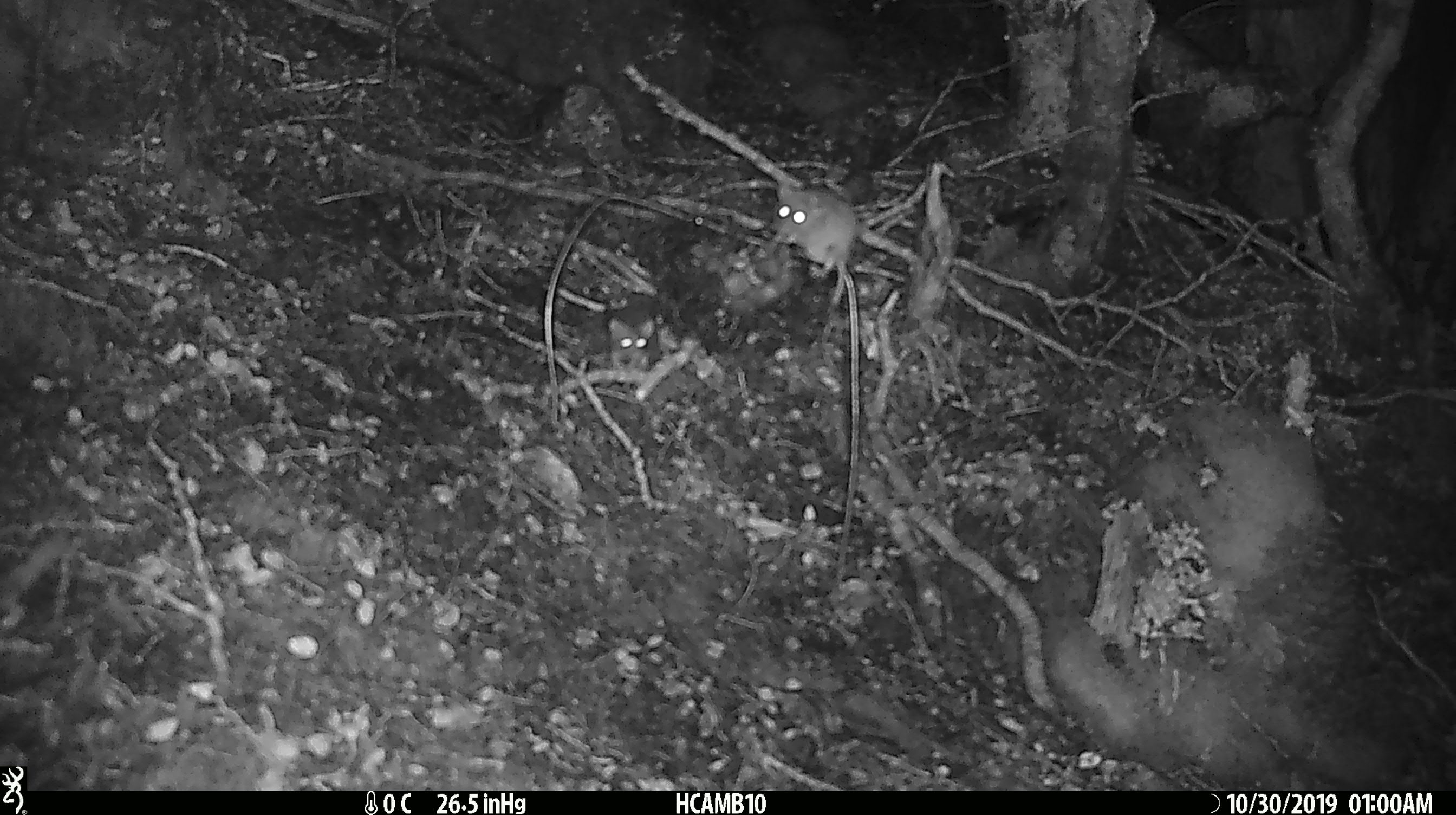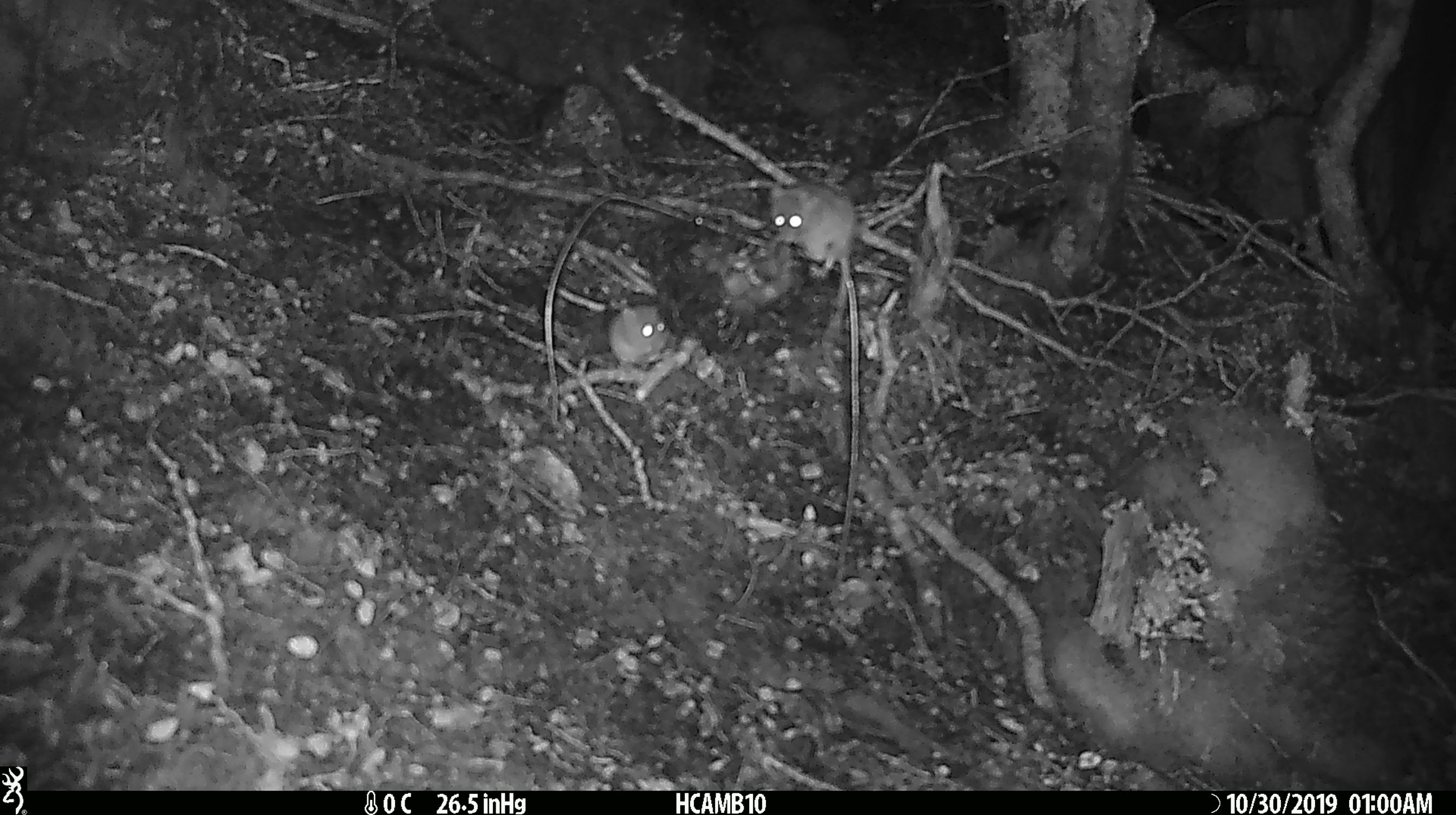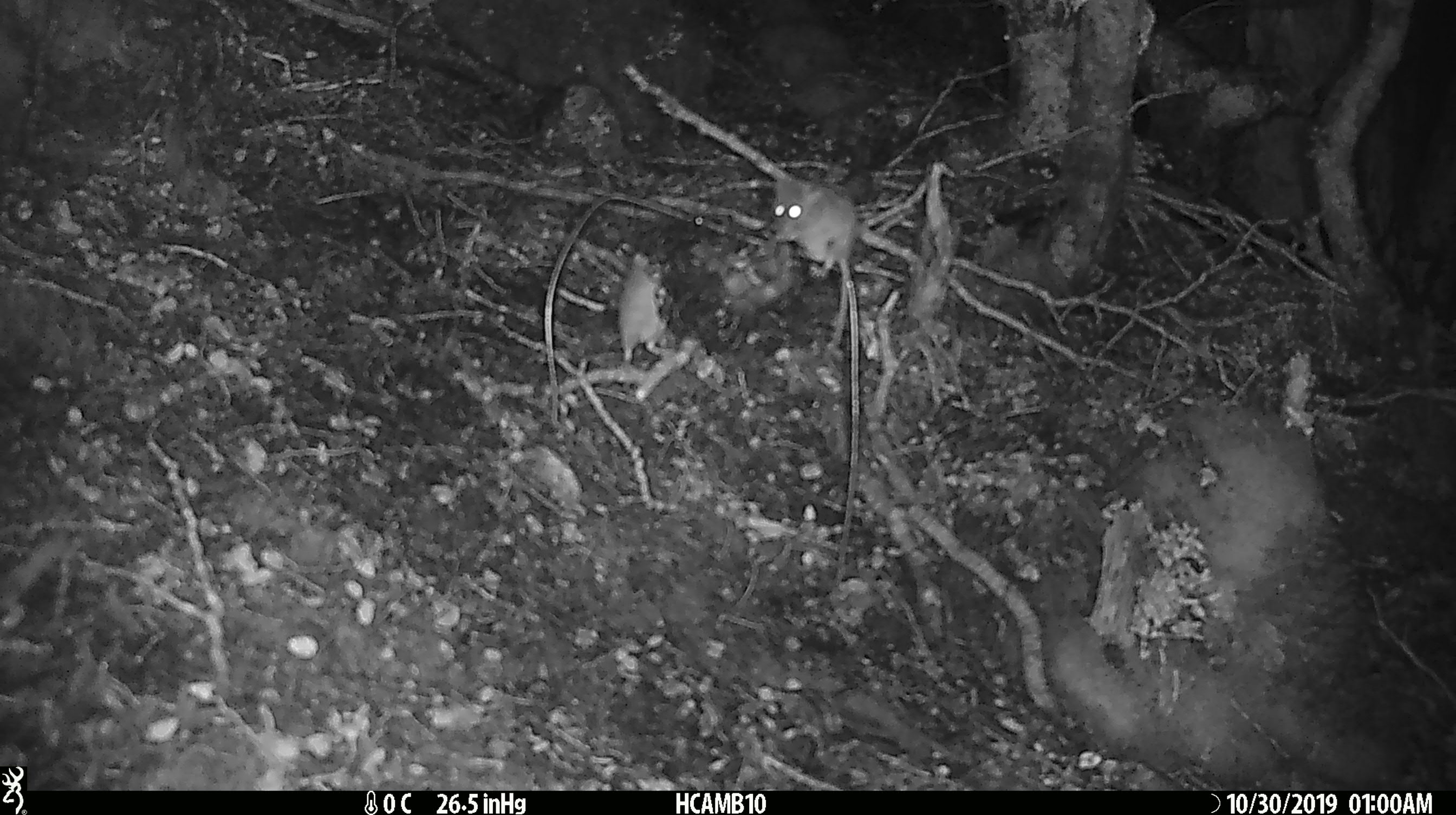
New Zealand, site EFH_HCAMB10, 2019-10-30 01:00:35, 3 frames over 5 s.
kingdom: Animalia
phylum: Chordata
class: Mammalia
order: Rodentia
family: Muridae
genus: Mus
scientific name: Mus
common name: mouse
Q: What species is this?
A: Mouse (Mus).